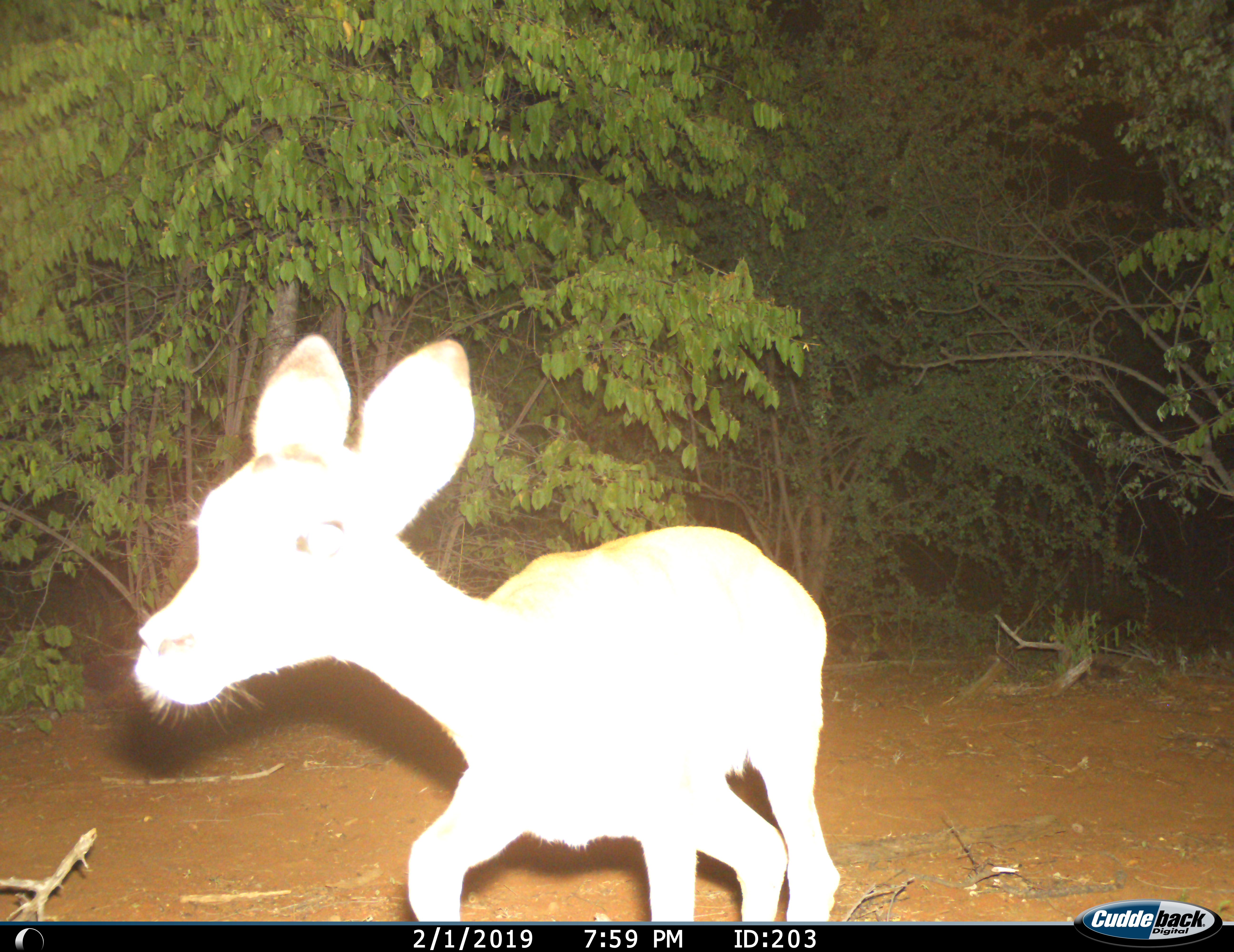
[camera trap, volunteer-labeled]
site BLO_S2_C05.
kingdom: Animalia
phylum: Chordata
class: Mammalia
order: Artiodactyla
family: Bovidae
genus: Aepyceros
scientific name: Aepyceros melampus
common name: impala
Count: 1.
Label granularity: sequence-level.